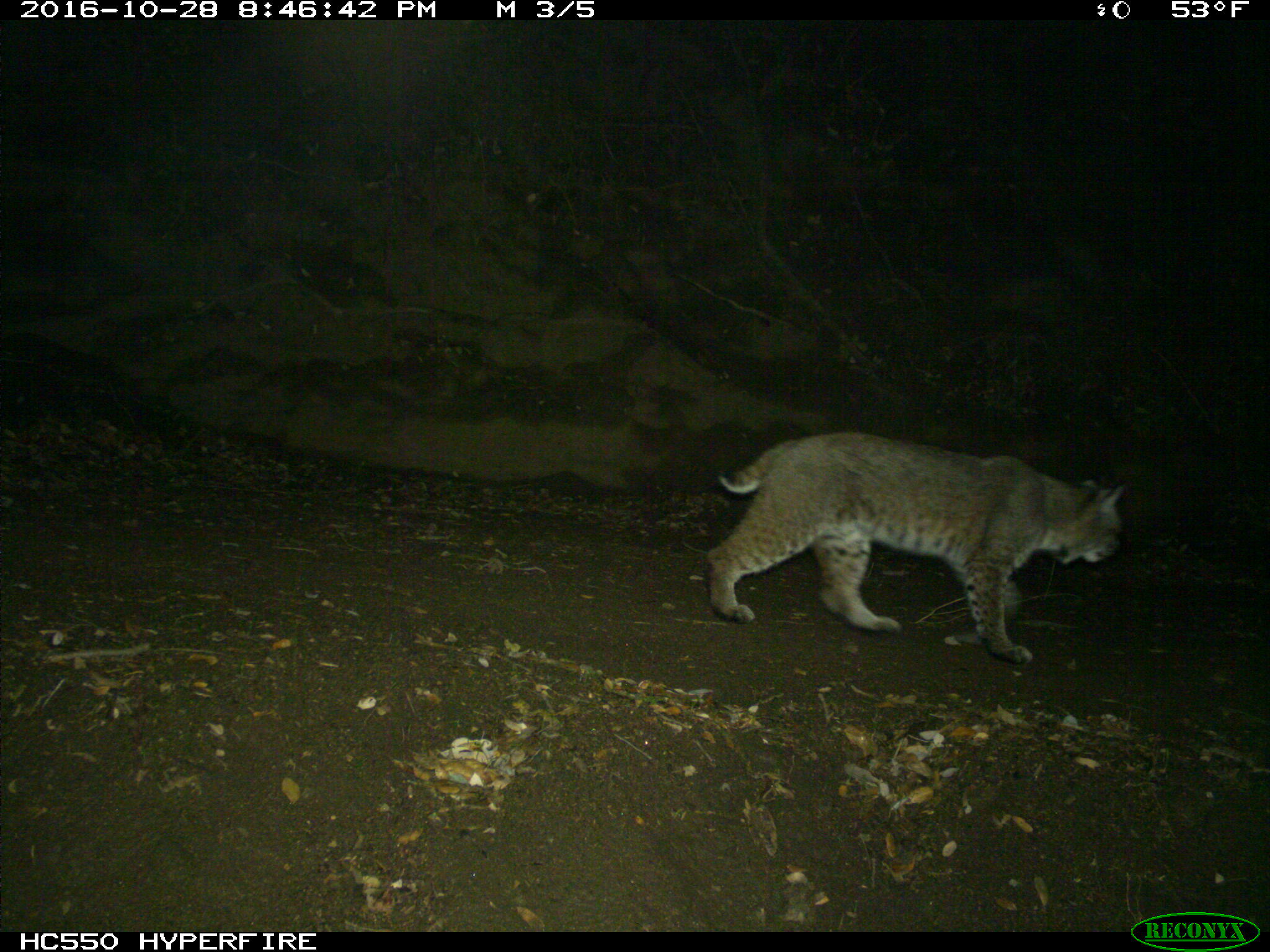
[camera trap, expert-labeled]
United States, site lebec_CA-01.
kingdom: Animalia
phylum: Chordata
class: Mammalia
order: Carnivora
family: Felidae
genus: Lynx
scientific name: Lynx rufus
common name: bobcat